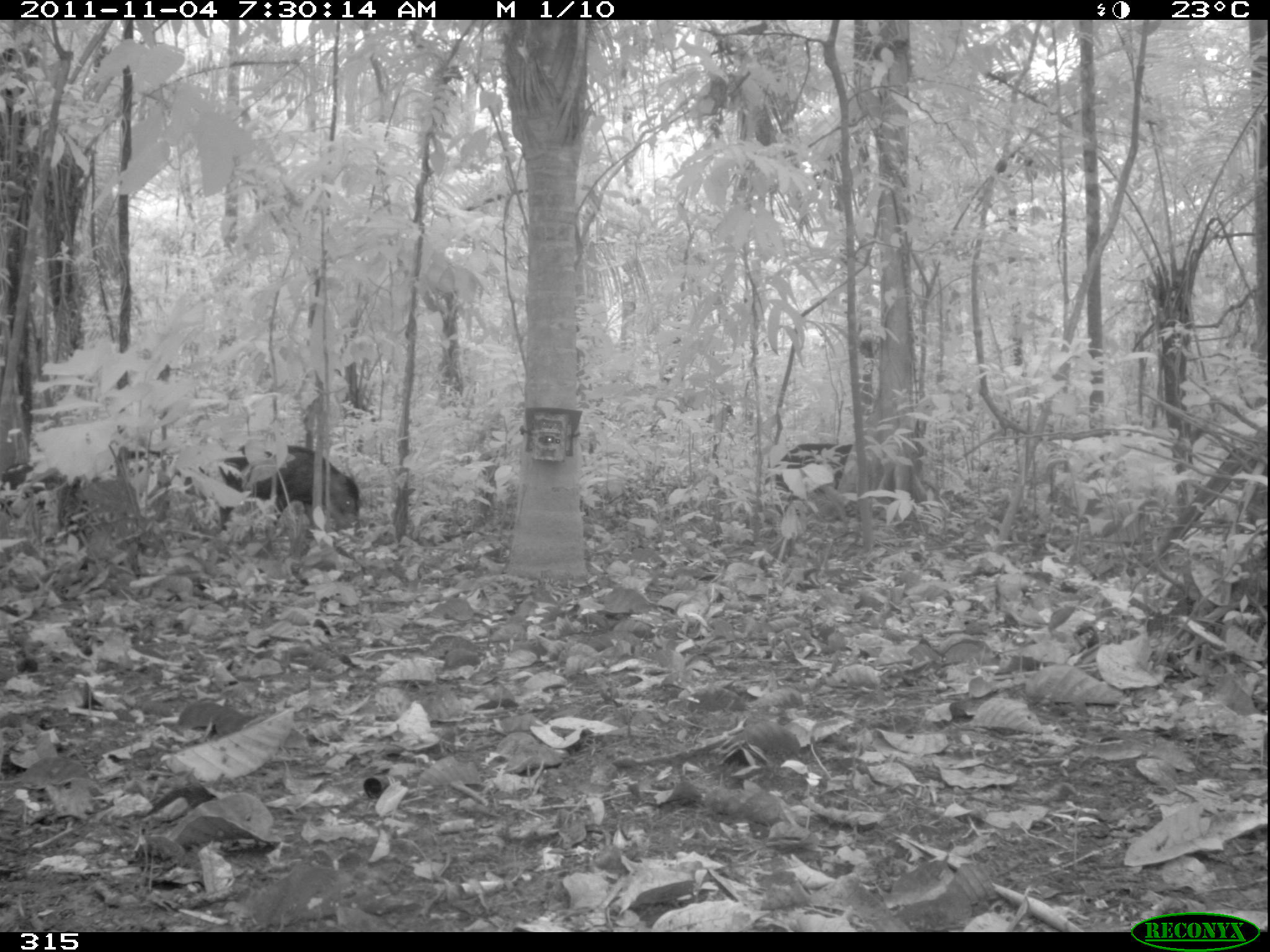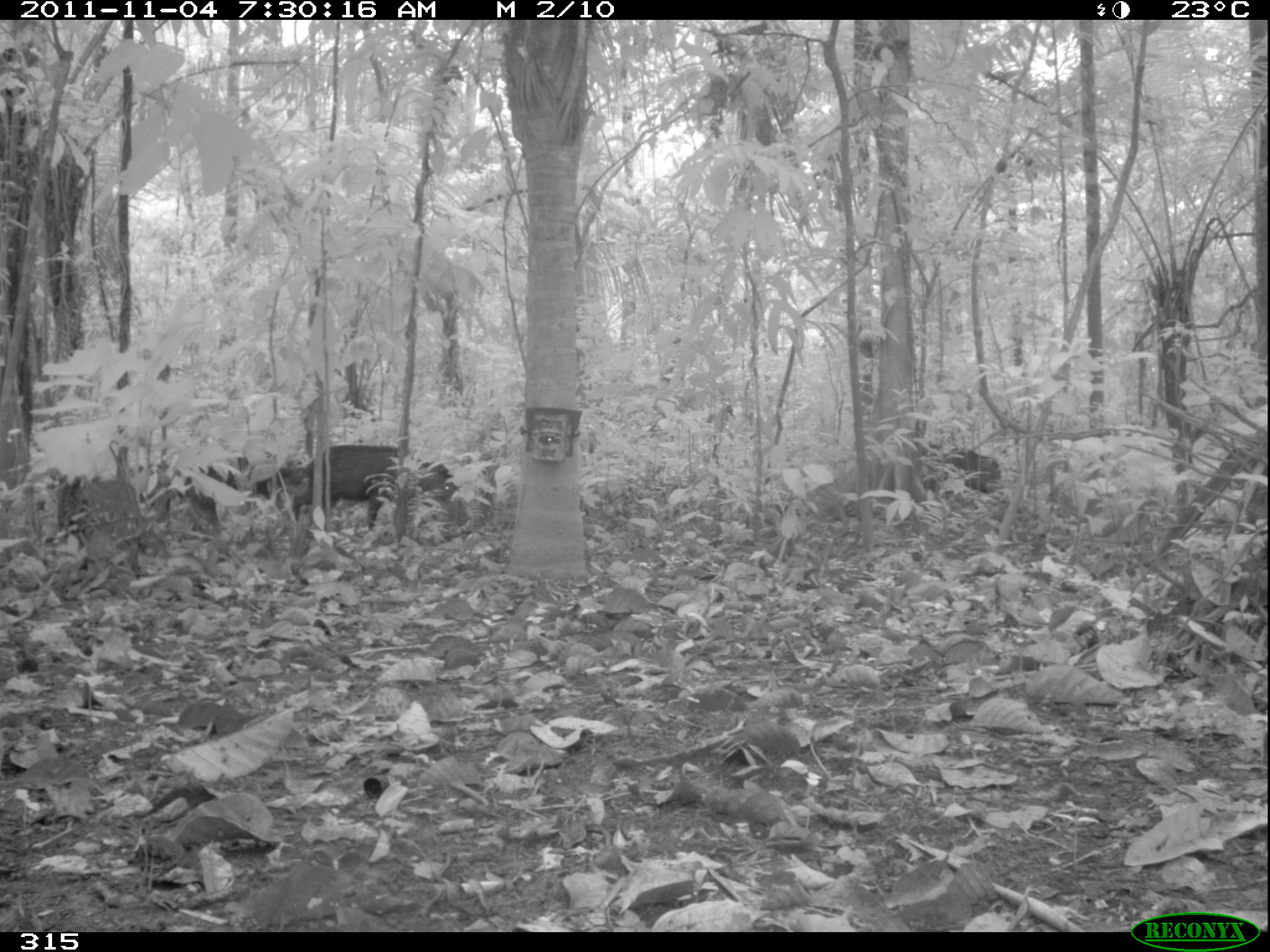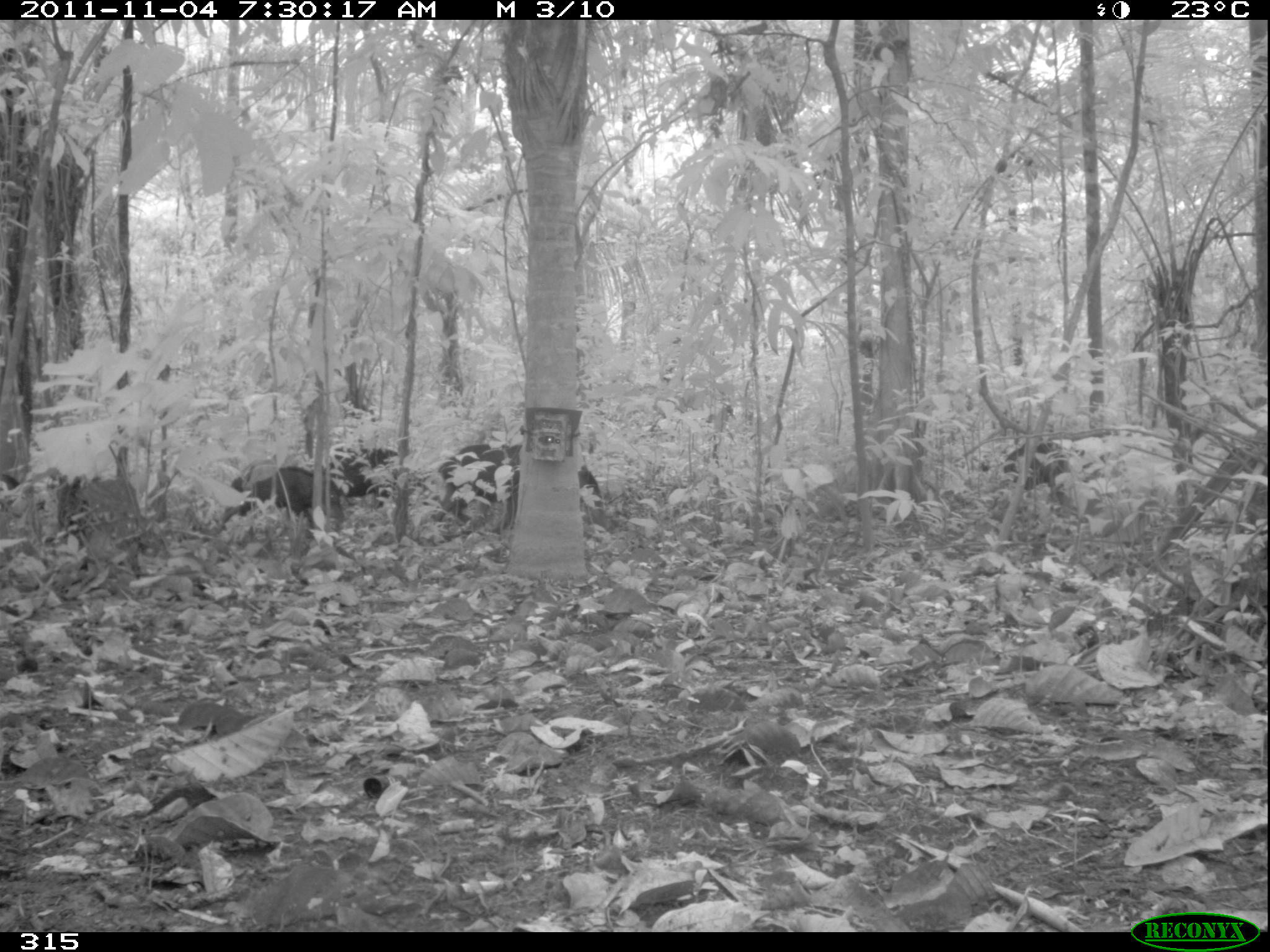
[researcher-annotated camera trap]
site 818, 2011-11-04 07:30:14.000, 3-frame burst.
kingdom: Animalia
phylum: Chordata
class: Mammalia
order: Artiodactyla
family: Tayassuidae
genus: Tayassu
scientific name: Tayassu pecari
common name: white-lipped peccary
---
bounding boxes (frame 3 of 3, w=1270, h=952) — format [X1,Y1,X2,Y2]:
tayassu pecari: [207,464,346,538]; [488,463,604,535]; [430,443,524,524]; [979,440,1073,505]; [329,438,400,509]